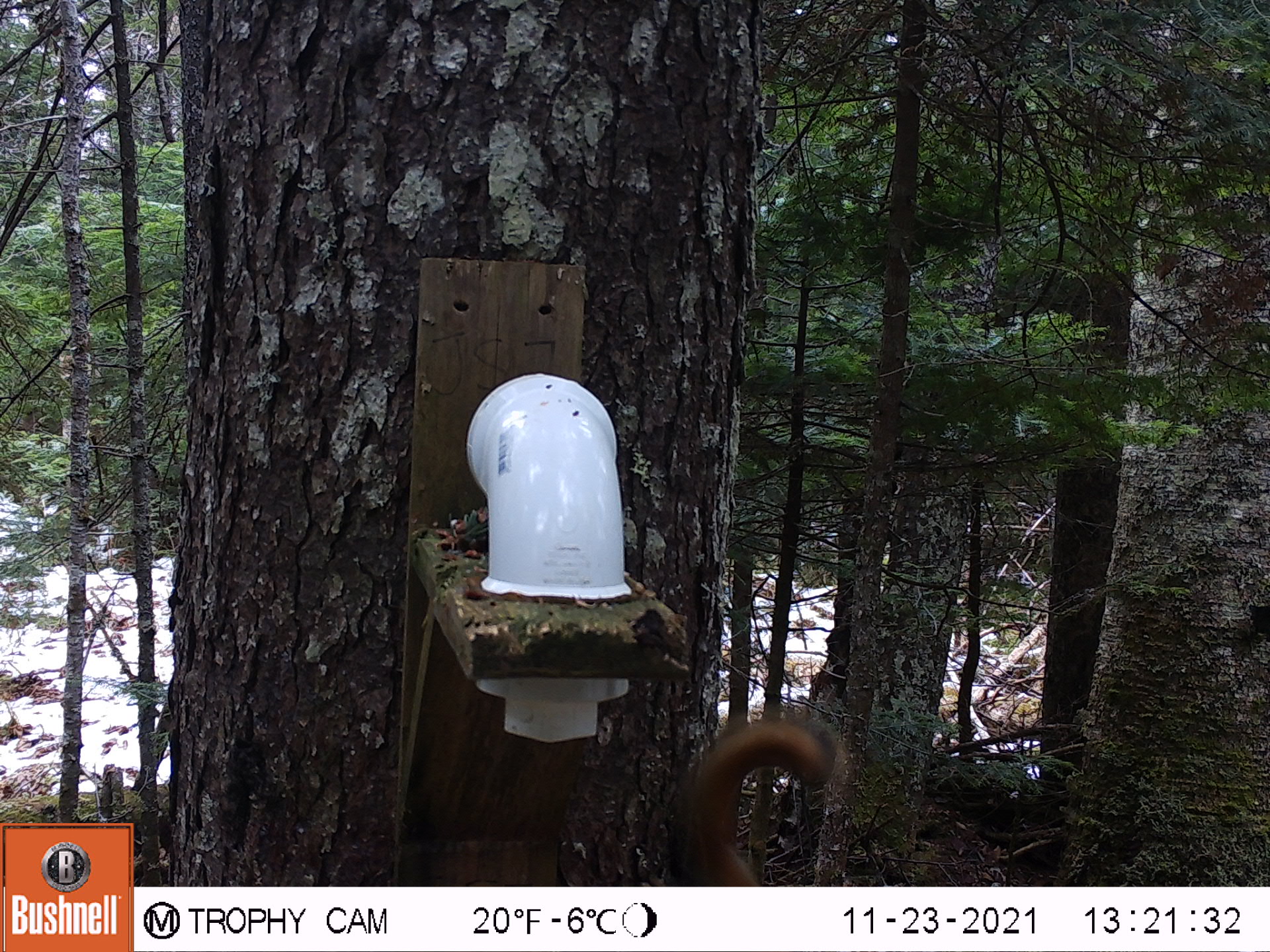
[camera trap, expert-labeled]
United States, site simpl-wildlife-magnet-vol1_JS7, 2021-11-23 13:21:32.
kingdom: Animalia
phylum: Chordata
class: Mammalia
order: Rodentia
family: Sciuridae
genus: Tamiasciurus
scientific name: Tamiasciurus hudsonicus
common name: red squirrel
Red squirrel (Tamiasciurus hudsonicus).